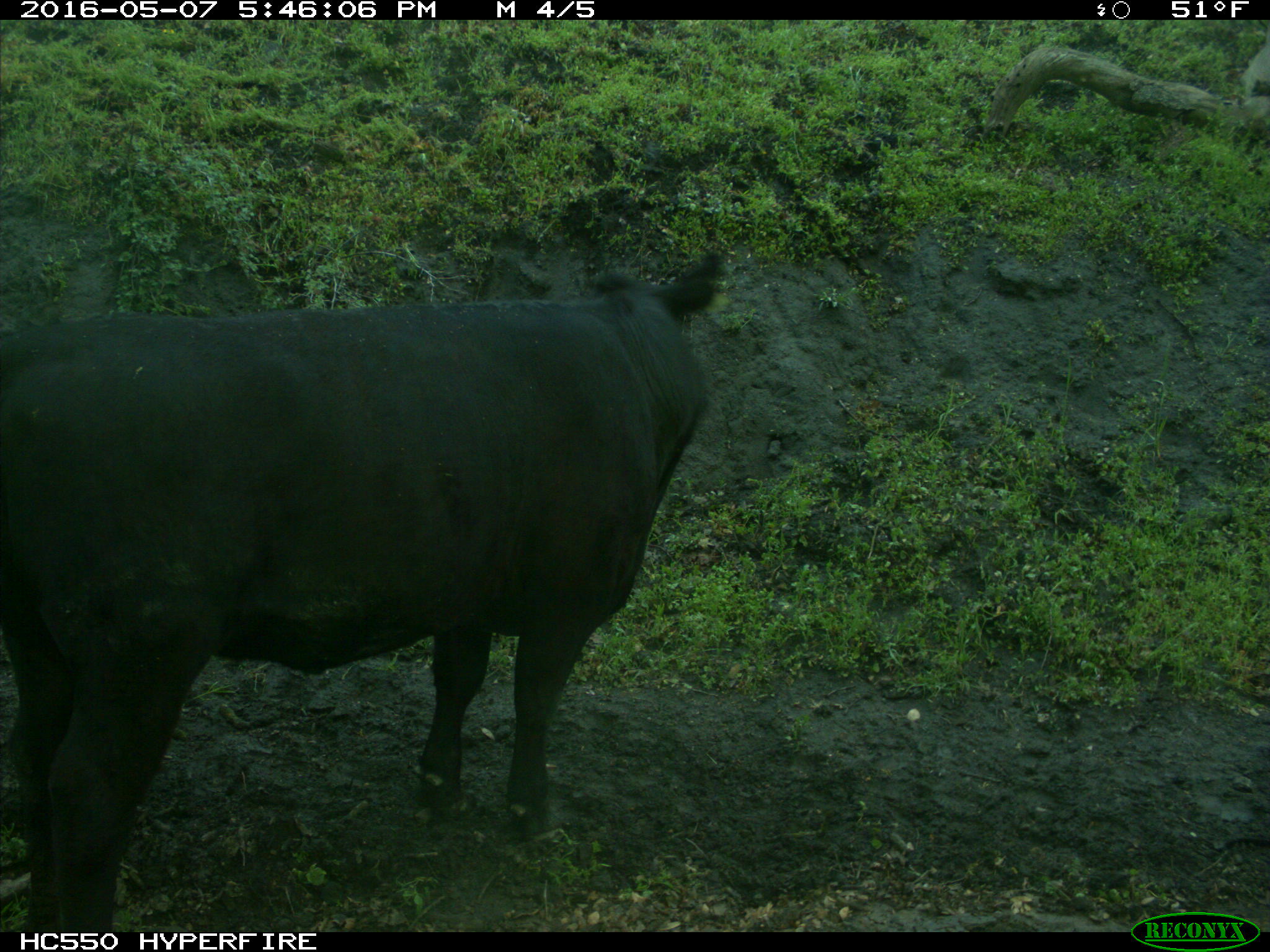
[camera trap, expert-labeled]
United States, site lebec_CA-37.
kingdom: Animalia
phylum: Chordata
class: Mammalia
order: Artiodactyla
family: Bovidae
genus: Bos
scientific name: Bos taurus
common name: domestic cow